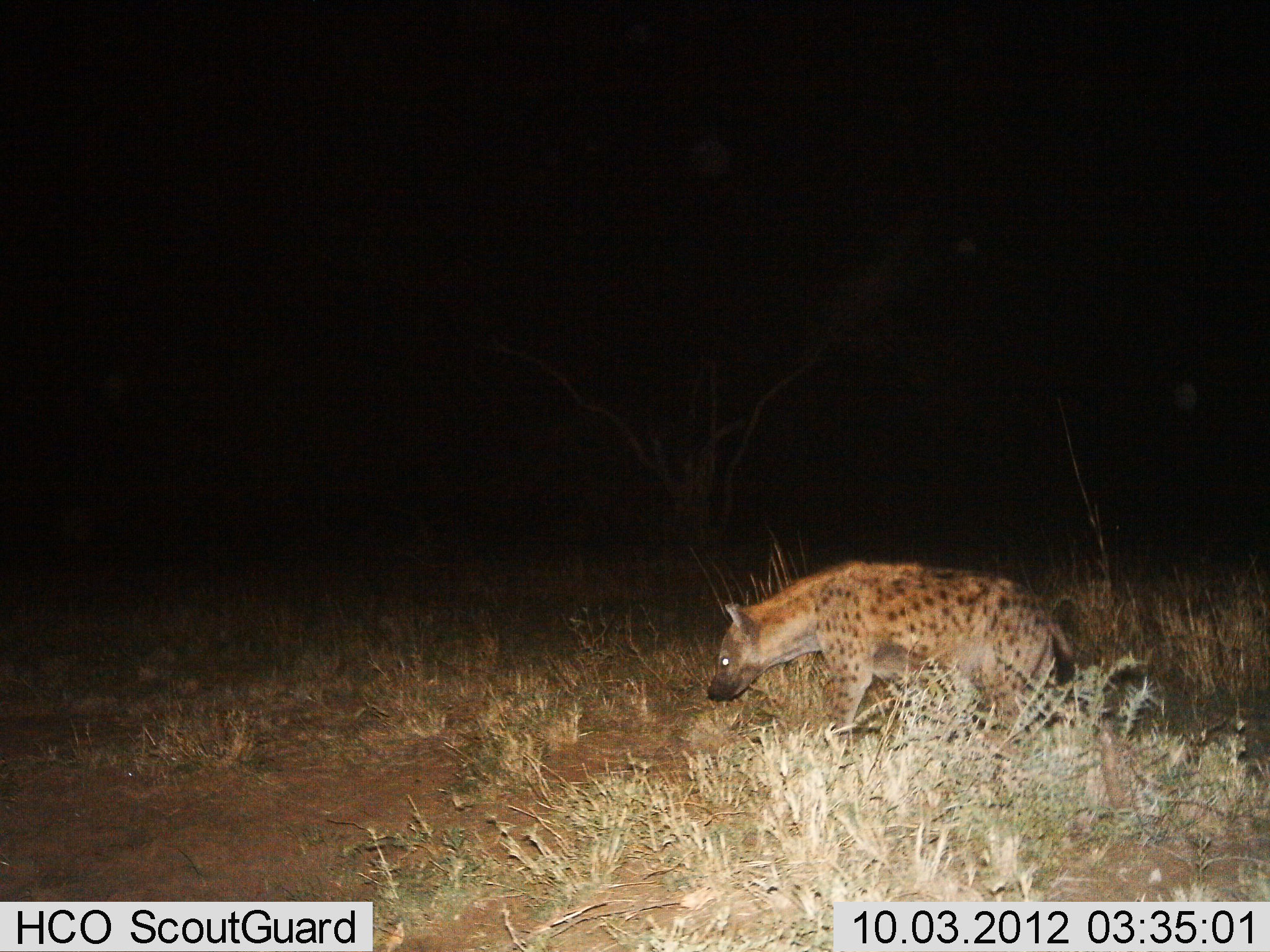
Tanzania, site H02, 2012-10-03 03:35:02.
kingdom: Animalia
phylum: Chordata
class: Mammalia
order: Carnivora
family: Hyaenidae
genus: Crocuta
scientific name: Crocuta crocuta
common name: spotted hyena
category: hyenaspotted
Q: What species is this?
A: Hyenaspotted (spotted hyena) (Crocuta crocuta).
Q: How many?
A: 1.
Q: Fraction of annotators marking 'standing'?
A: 20%.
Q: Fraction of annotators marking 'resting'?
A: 0%.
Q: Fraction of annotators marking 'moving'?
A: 80%.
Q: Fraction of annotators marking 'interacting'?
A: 0%.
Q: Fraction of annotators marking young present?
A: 0%.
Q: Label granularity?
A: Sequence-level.